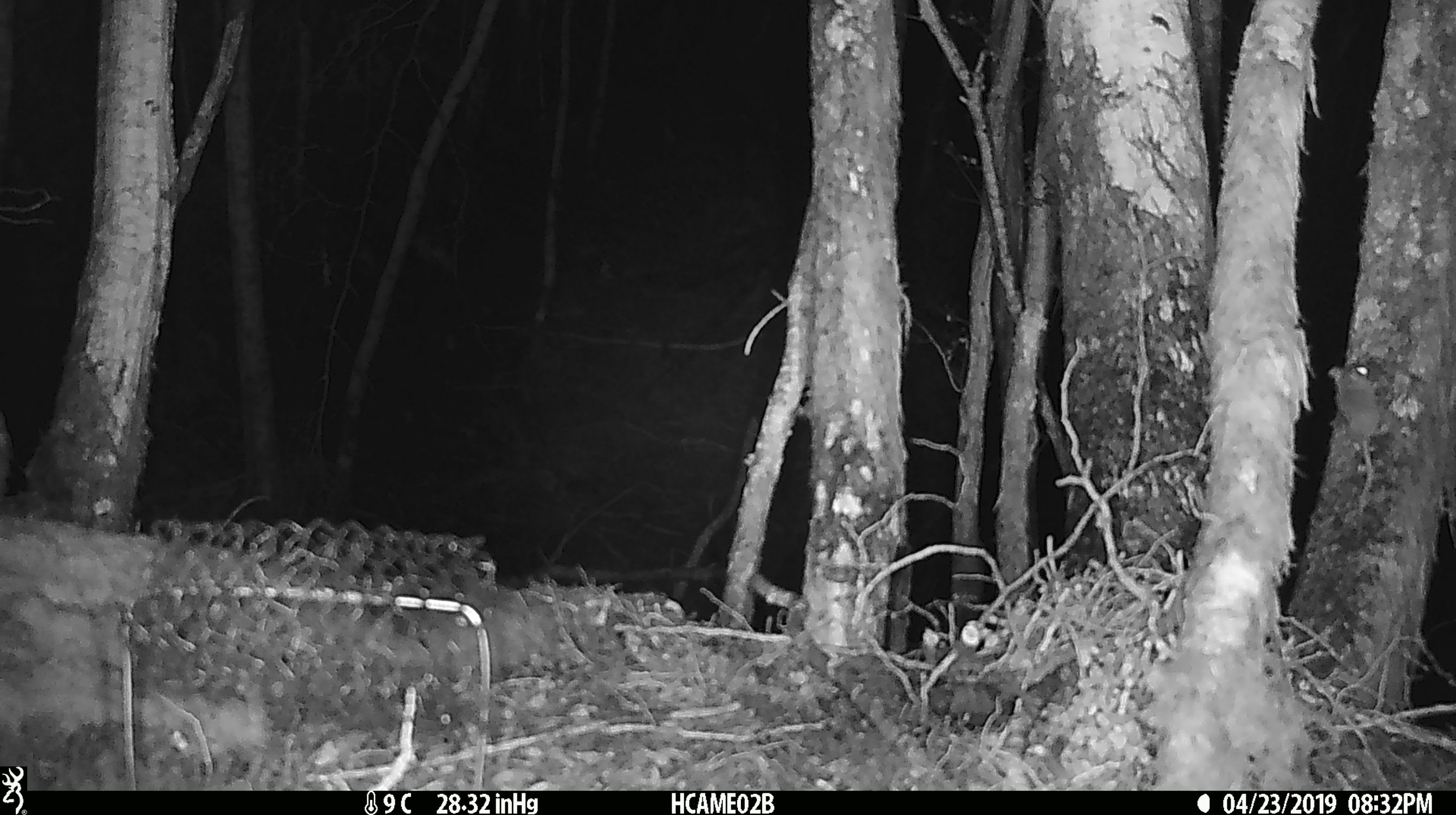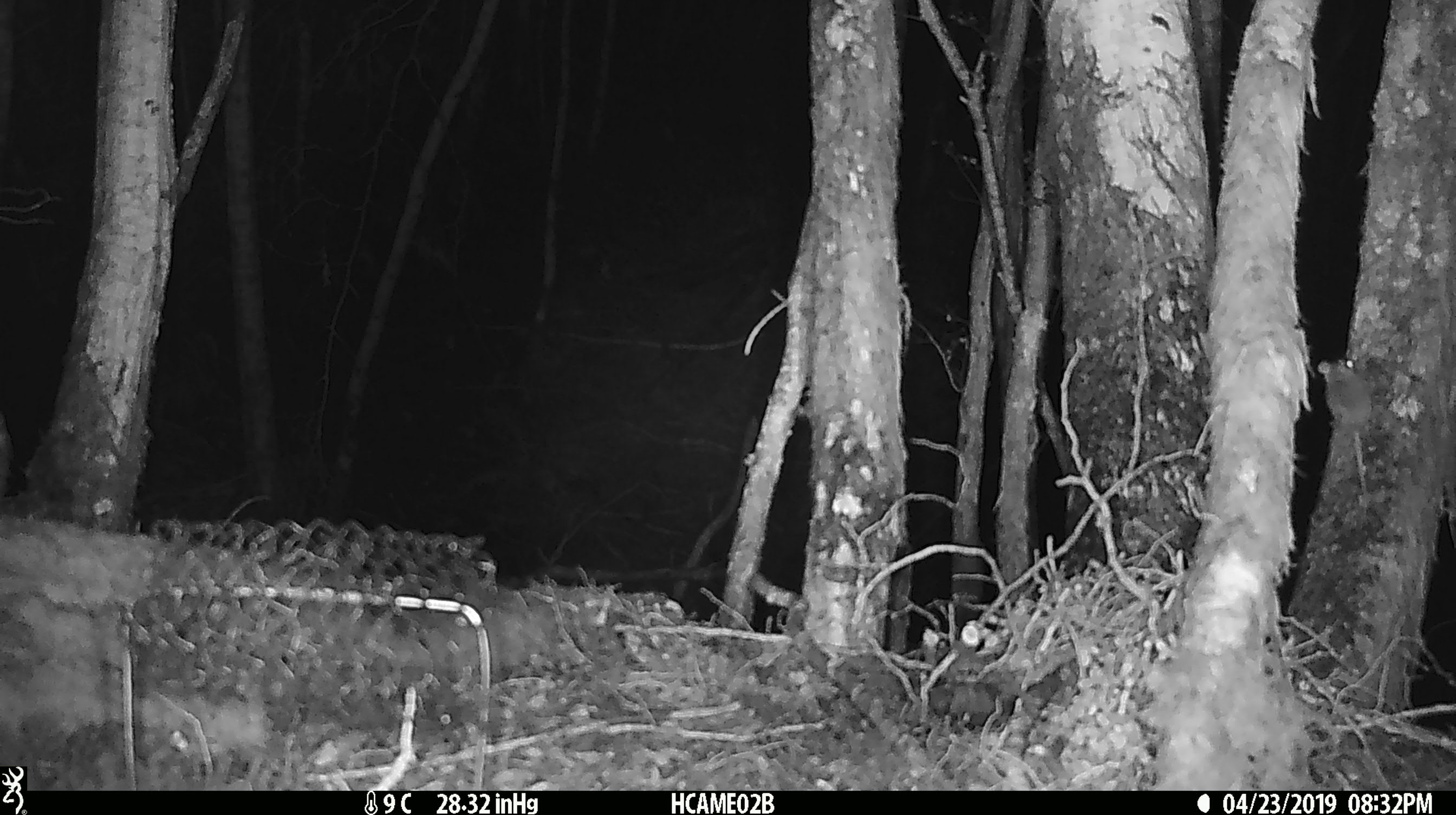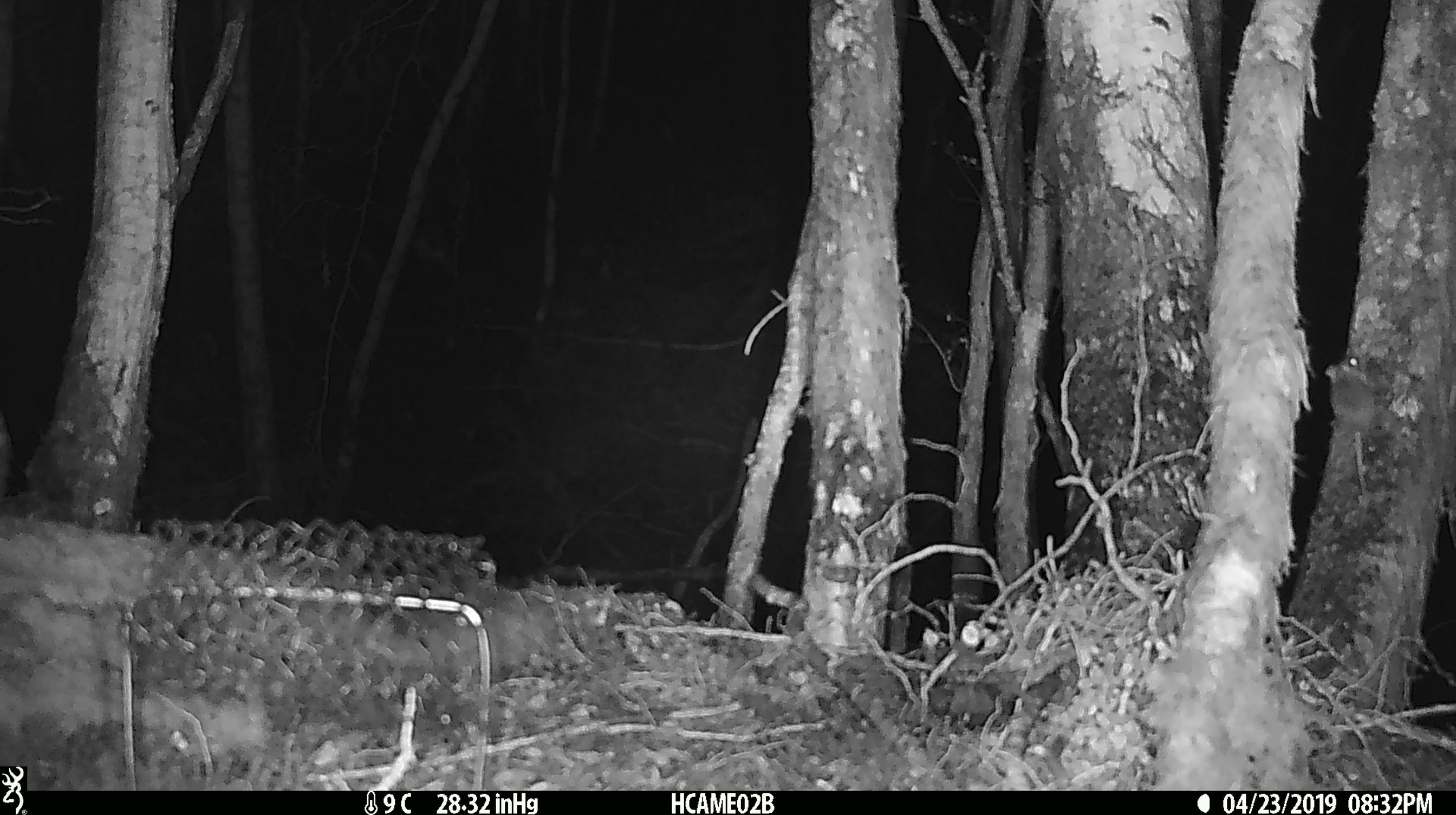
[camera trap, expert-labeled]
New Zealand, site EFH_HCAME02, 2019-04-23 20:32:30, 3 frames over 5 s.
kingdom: Animalia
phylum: Chordata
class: Mammalia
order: Rodentia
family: Muridae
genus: Mus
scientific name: Mus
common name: mouse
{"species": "mouse (Mus)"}